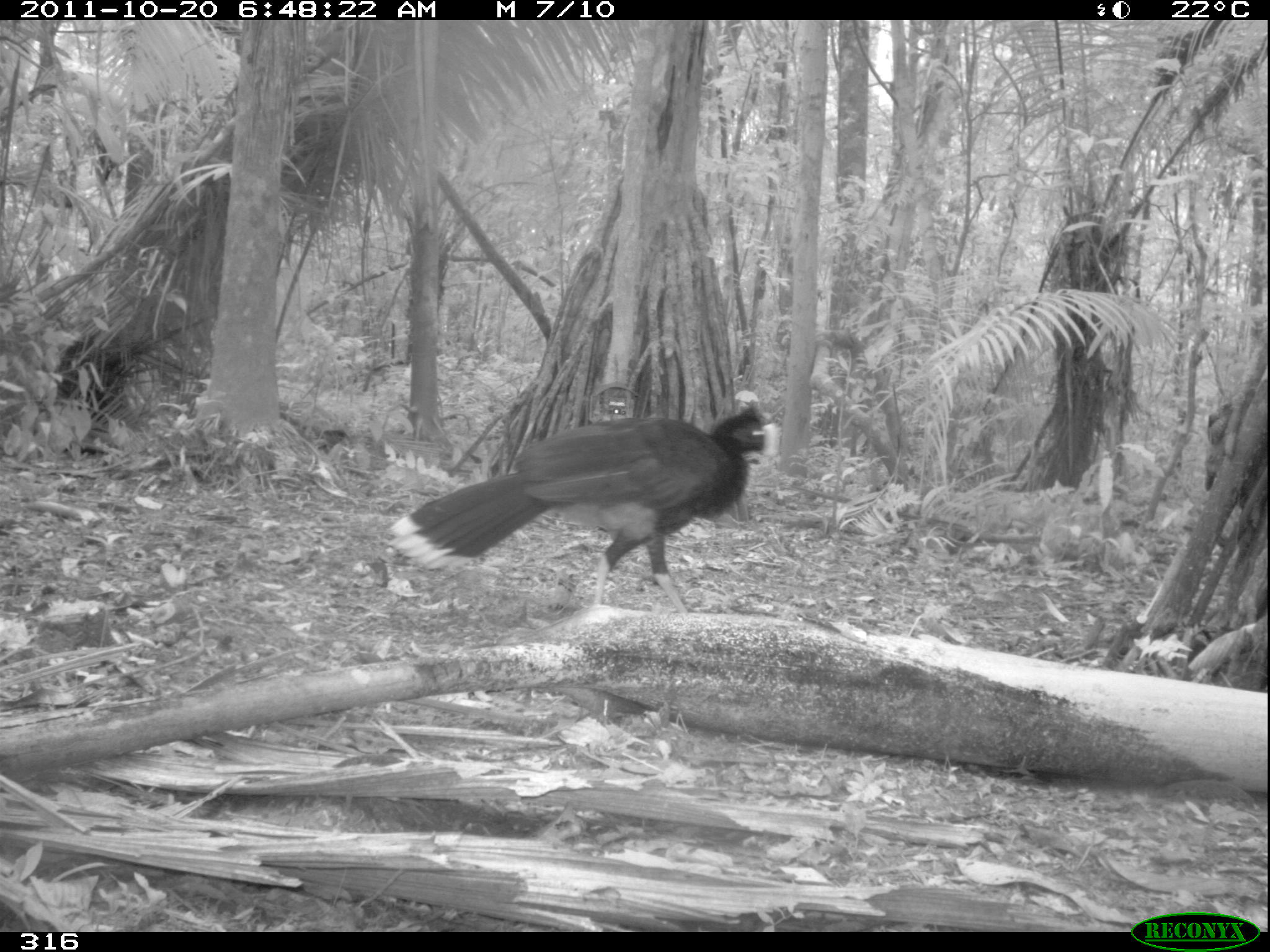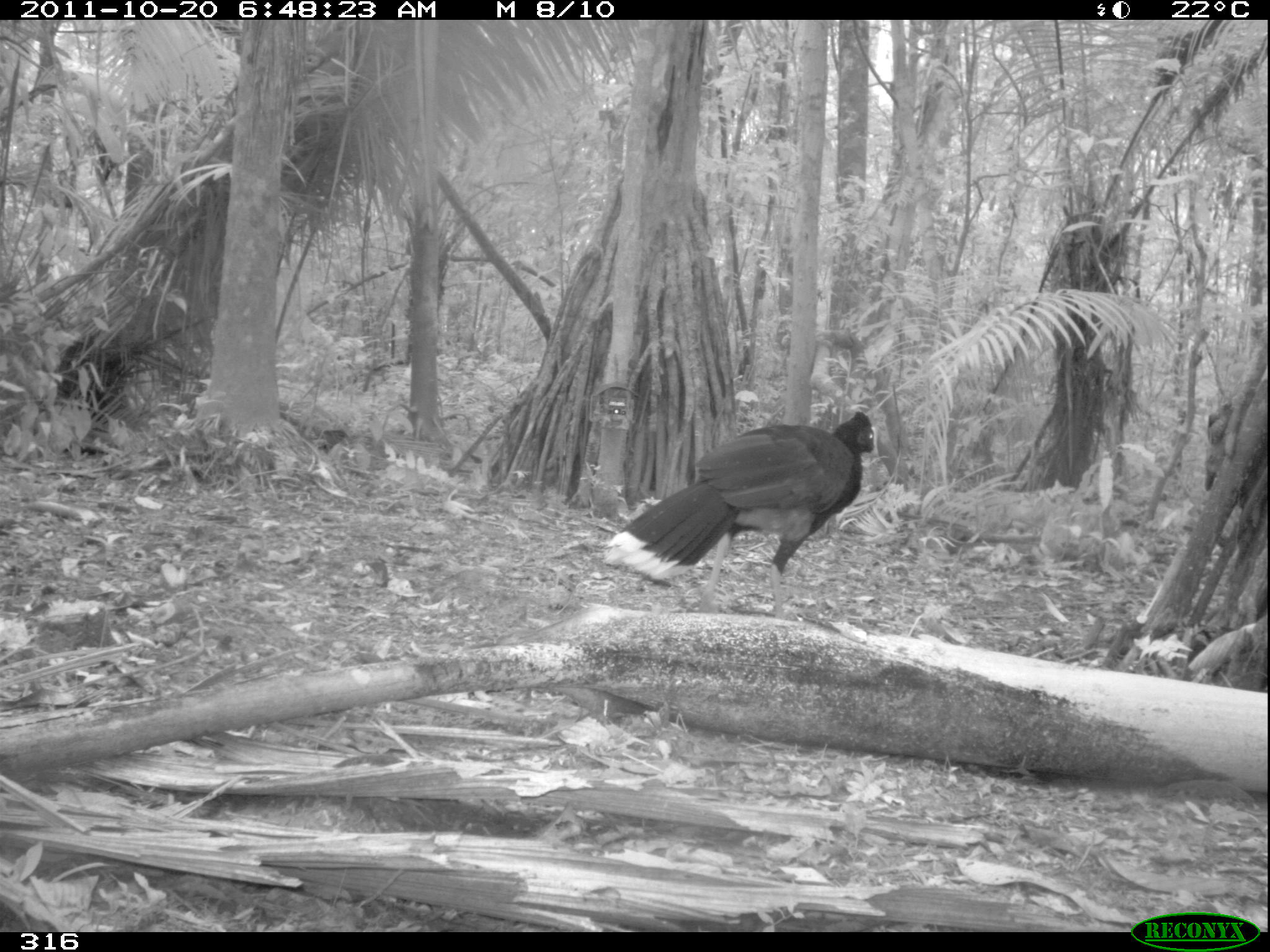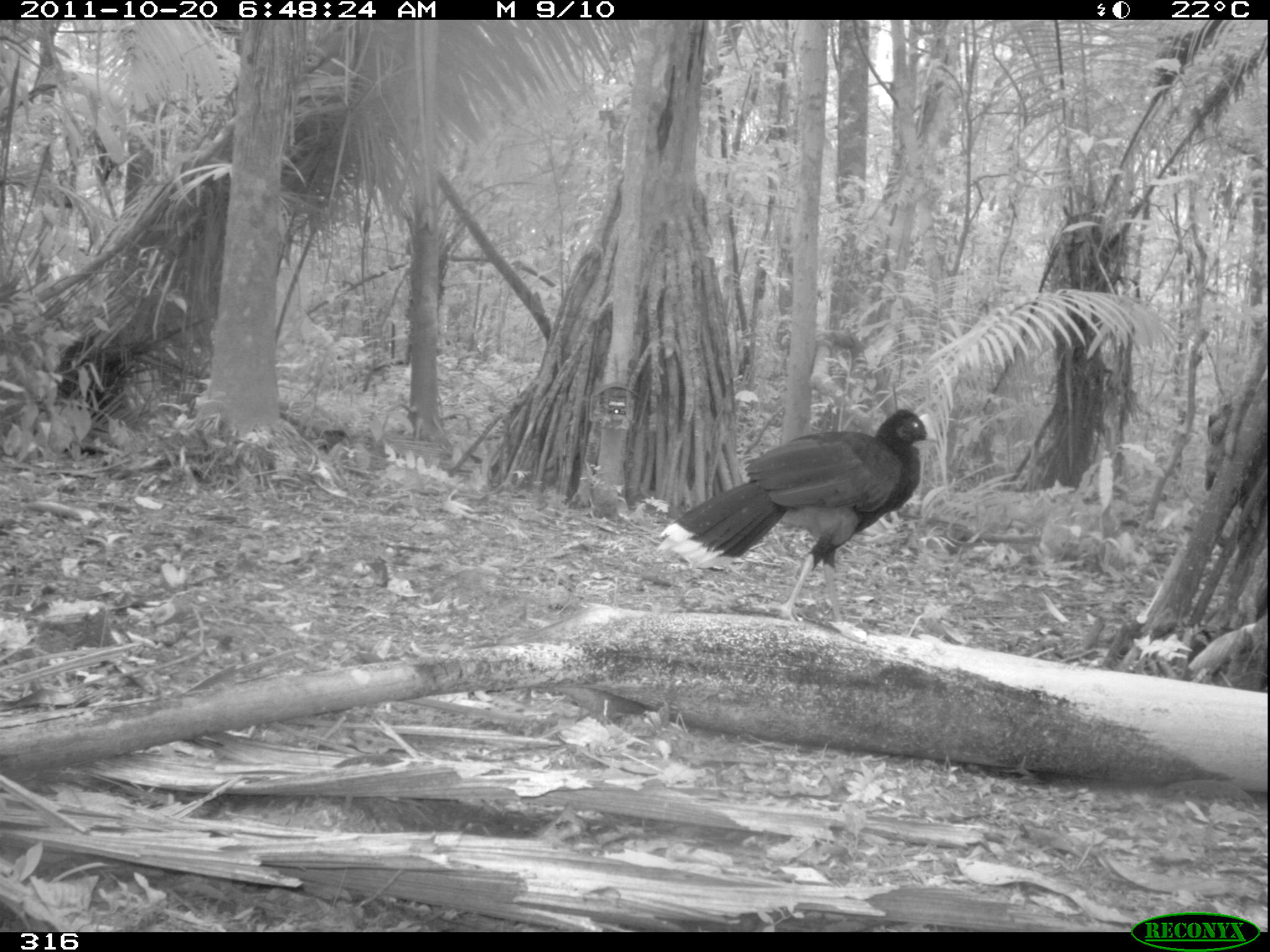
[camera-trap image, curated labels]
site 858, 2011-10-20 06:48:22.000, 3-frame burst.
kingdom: Animalia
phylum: Chordata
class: Aves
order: Galliformes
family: Cracidae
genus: Mitu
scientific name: Mitu tuberosum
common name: razor-billed curassow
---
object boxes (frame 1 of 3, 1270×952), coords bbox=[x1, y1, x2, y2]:
mitu tuberosum: bbox=[390, 402, 778, 614]